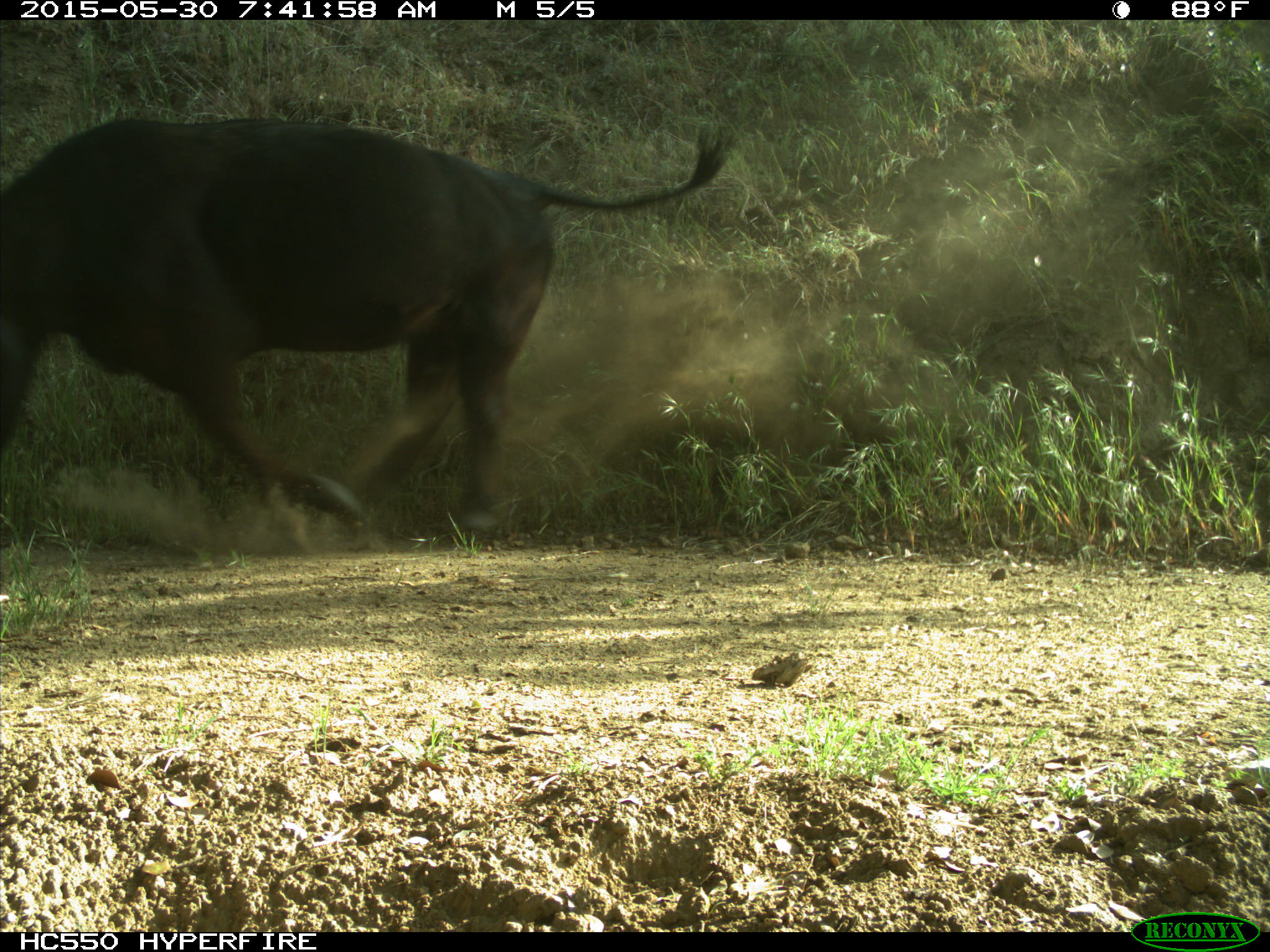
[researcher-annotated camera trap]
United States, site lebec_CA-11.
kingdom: Animalia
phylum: Chordata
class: Mammalia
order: Artiodactyla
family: Bovidae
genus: Bos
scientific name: Bos taurus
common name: domestic cow